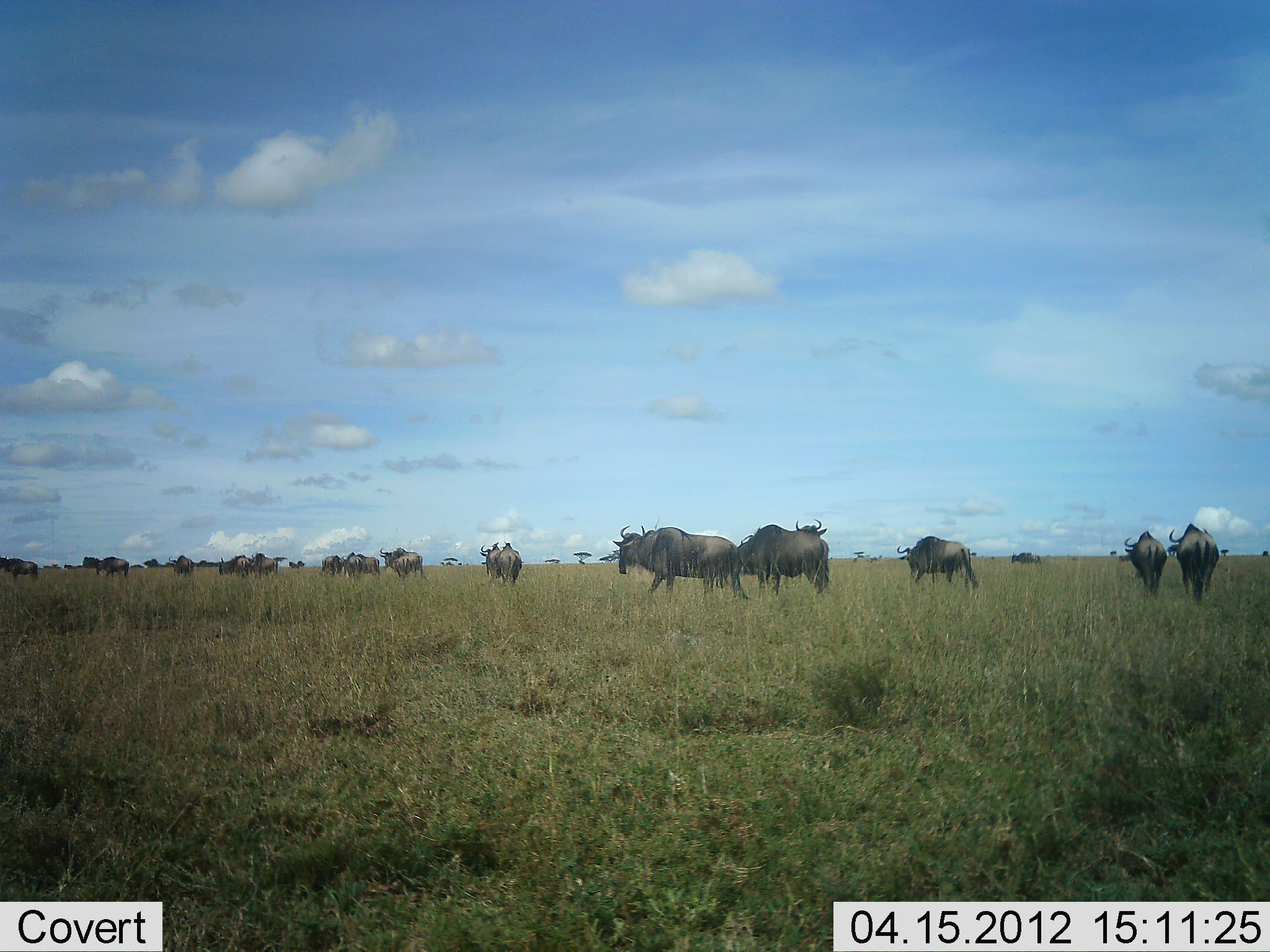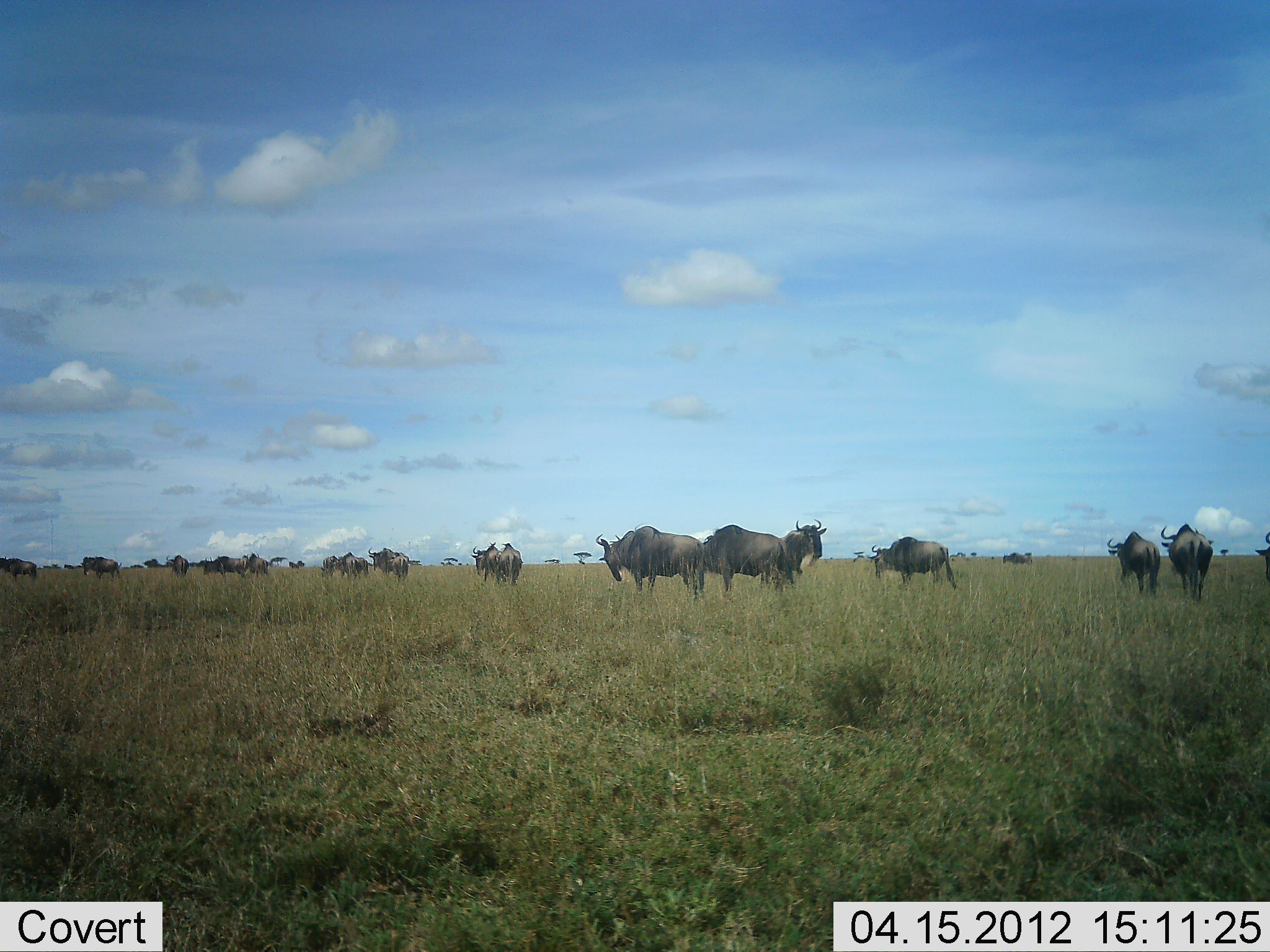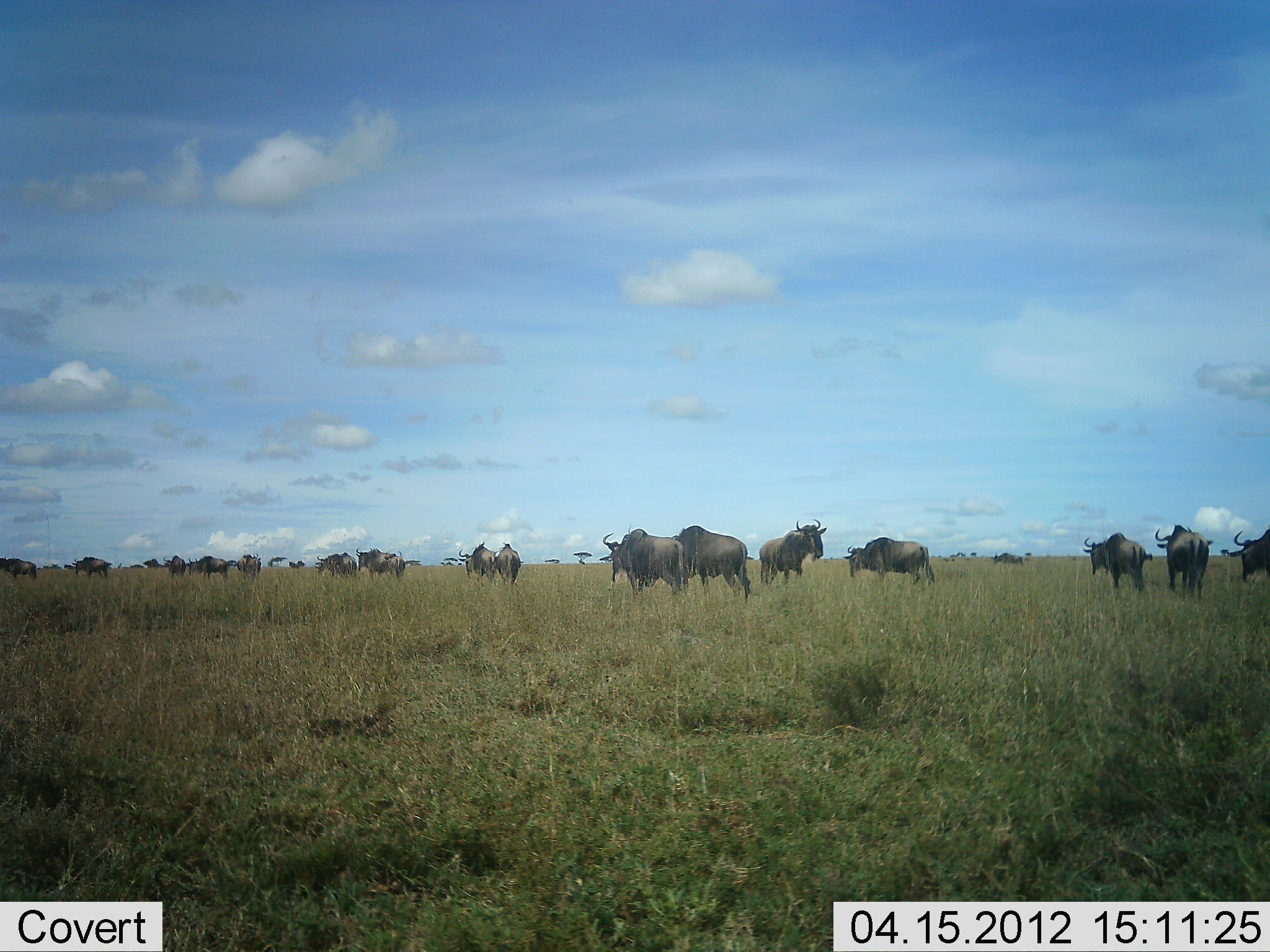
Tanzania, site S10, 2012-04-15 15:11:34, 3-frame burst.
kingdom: Animalia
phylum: Chordata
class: Mammalia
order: Artiodactyla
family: Bovidae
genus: Connochaetes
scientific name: Connochaetes taurinus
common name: blue wildebeest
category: wildebeest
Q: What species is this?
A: Wildebeest (blue wildebeest) (Connochaetes taurinus).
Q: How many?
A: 11-50.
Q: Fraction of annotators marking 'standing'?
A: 48%.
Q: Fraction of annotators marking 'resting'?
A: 0%.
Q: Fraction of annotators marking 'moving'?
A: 86%.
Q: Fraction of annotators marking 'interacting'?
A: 0%.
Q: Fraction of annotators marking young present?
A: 3%.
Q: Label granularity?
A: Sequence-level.